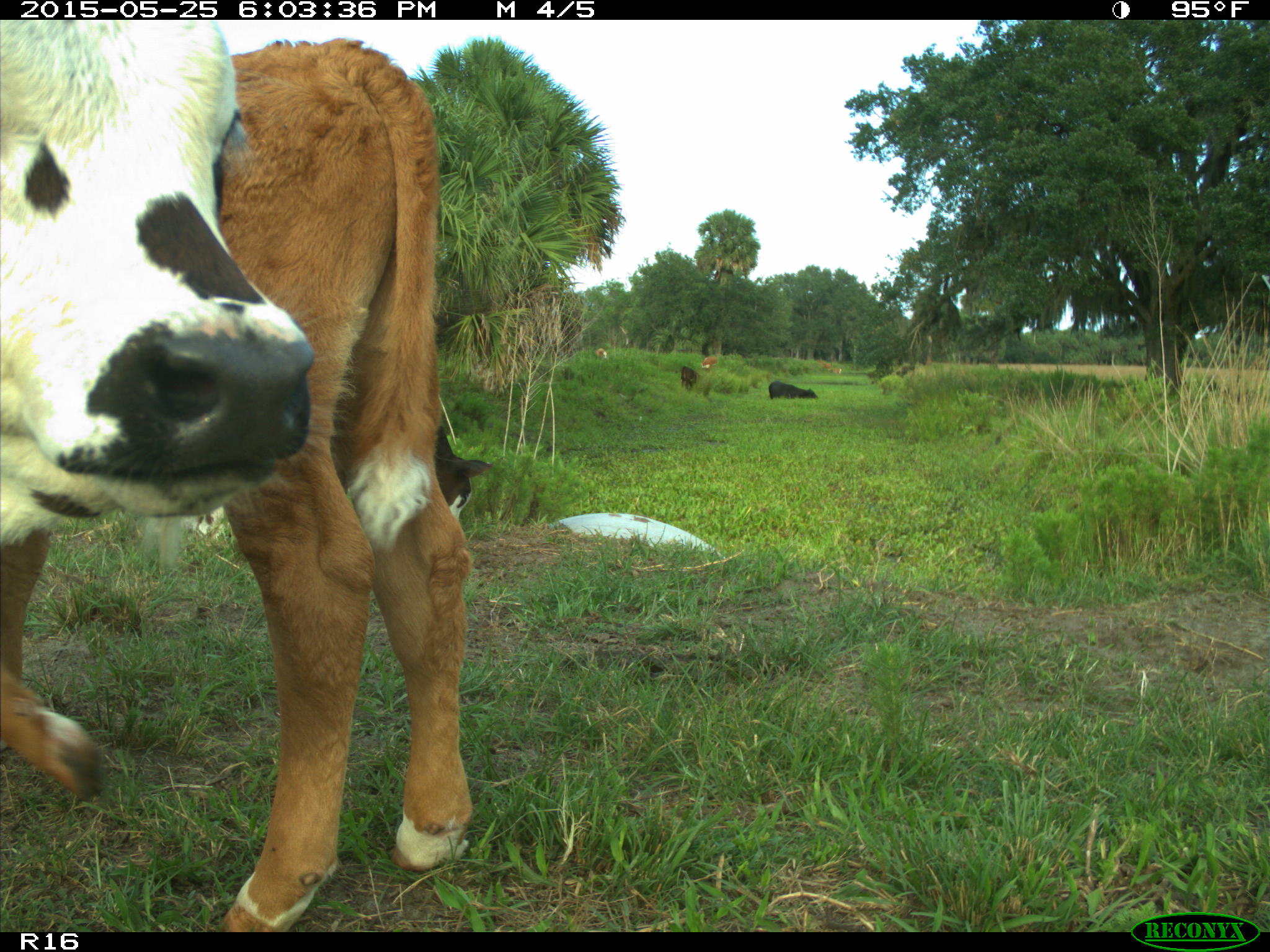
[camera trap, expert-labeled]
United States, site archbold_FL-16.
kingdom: Animalia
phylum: Chordata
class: Mammalia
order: Artiodactyla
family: Bovidae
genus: Bos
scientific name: Bos taurus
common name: domestic cow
Bos taurus (domestic cow).